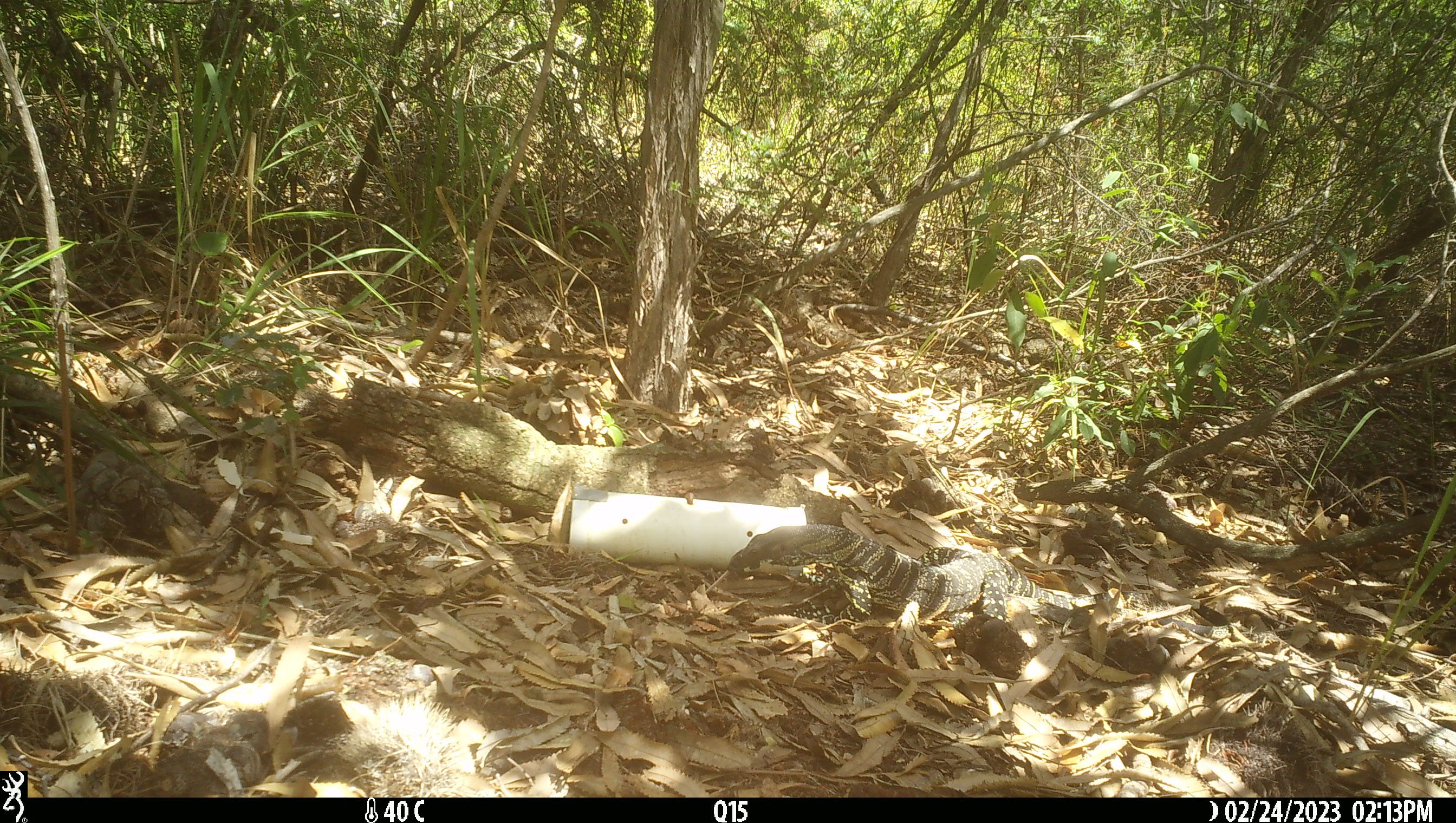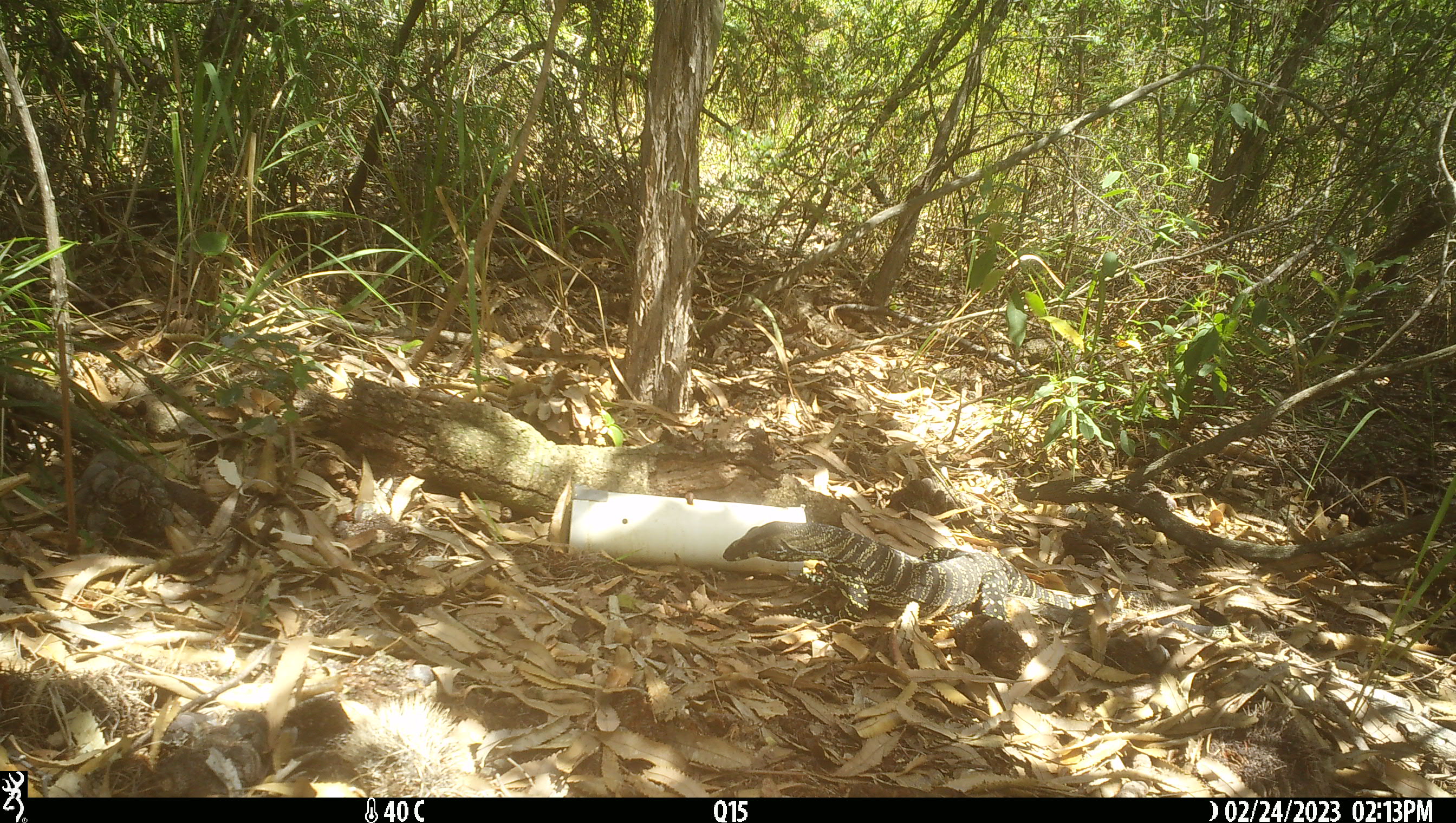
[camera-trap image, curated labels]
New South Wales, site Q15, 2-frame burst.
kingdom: Animalia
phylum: Chordata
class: Reptilia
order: Squamata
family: Varanidae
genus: Varanus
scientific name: Varanus varius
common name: lace monitor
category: goanna